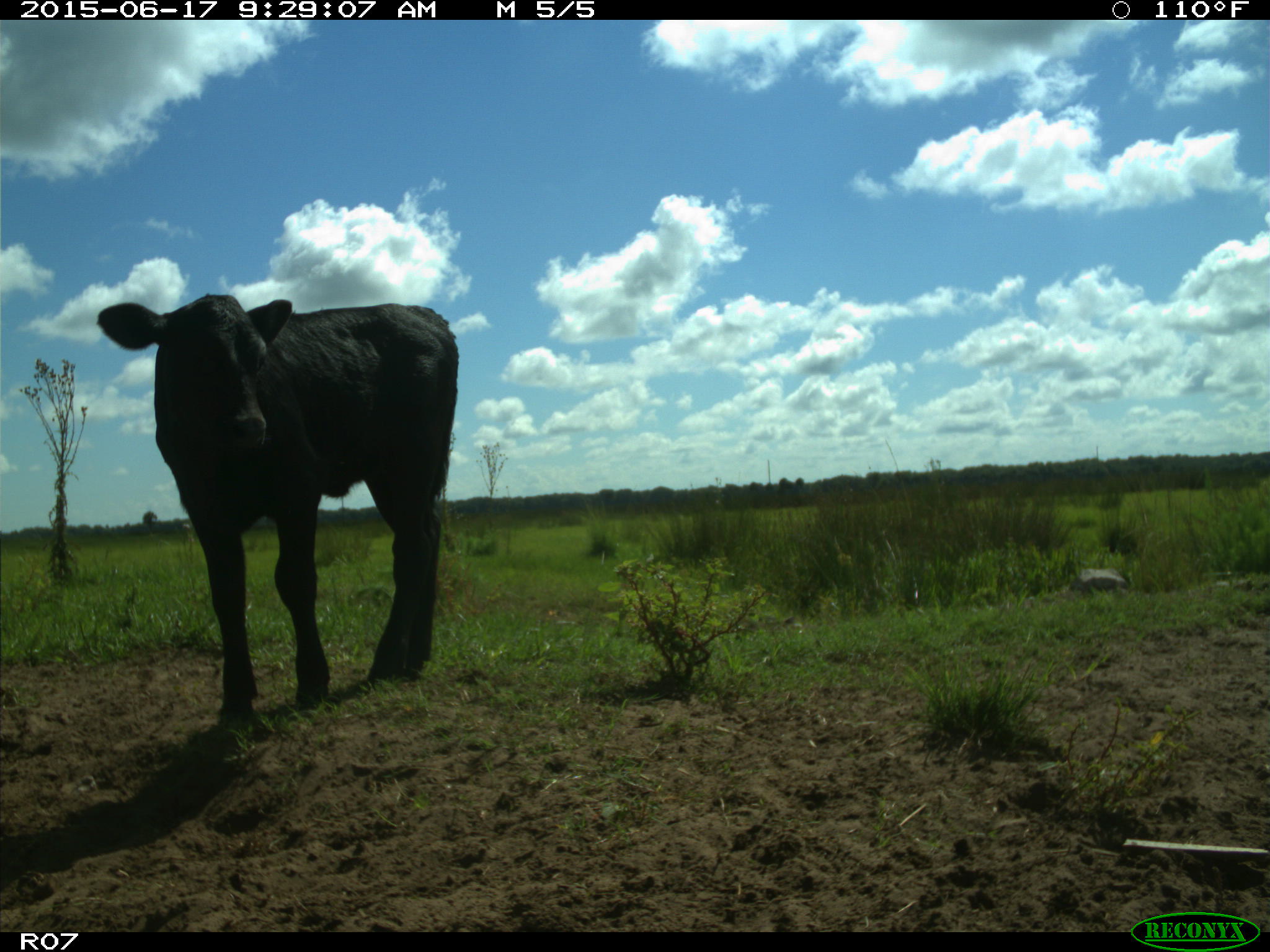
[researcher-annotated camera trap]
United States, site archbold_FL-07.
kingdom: Animalia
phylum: Chordata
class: Mammalia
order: Artiodactyla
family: Bovidae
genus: Bos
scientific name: Bos taurus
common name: domestic cow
Bos taurus (domestic cow).